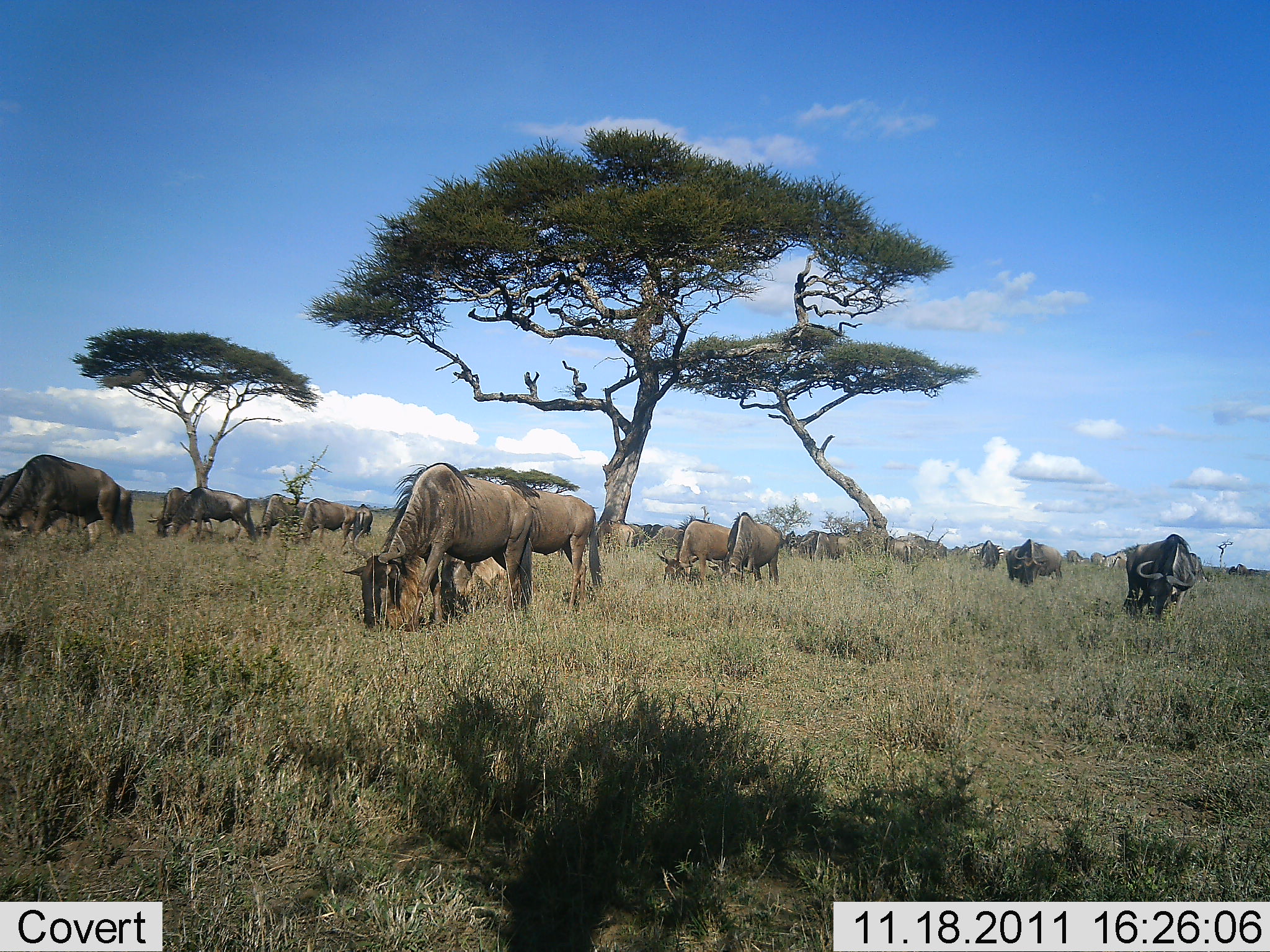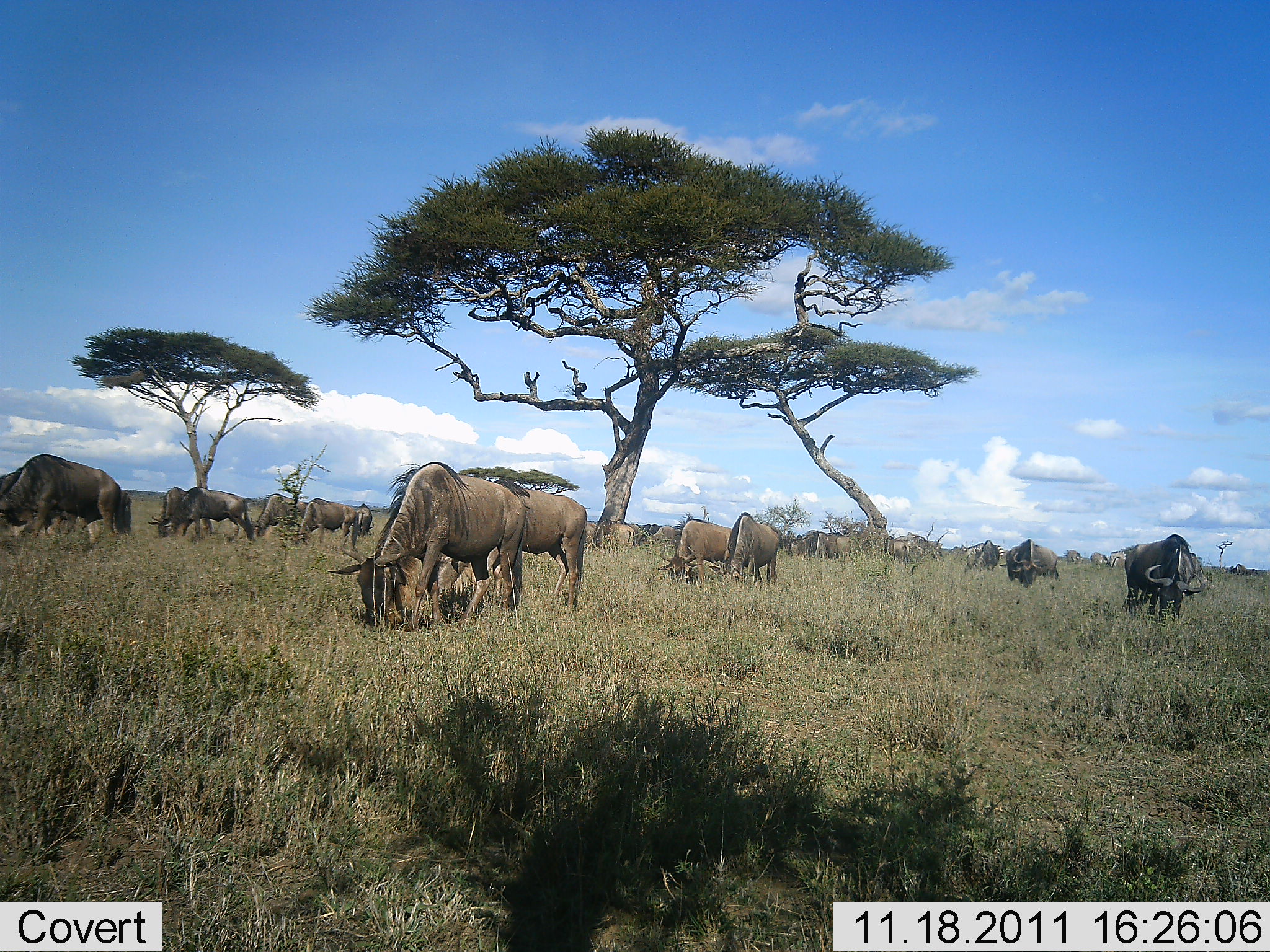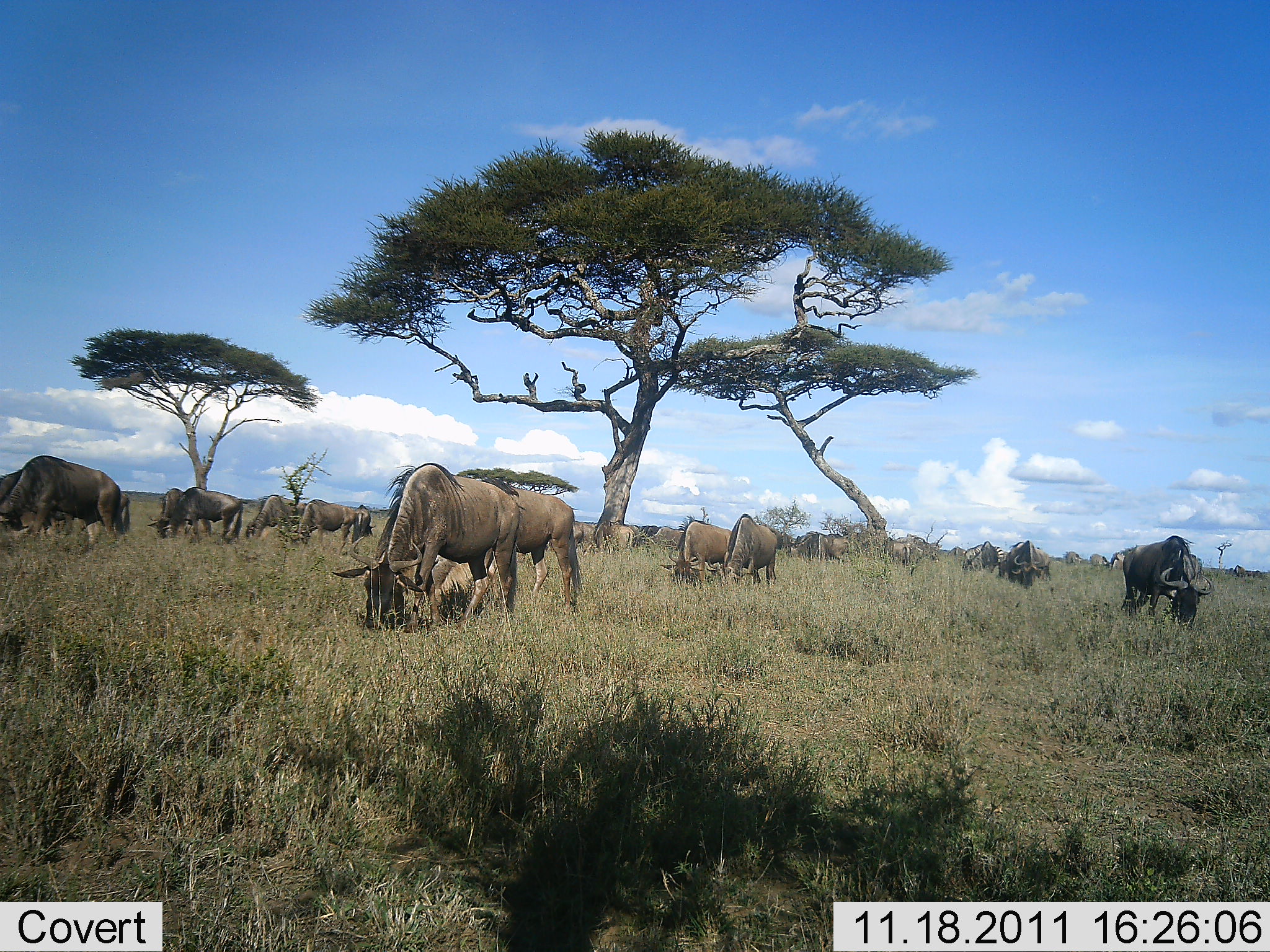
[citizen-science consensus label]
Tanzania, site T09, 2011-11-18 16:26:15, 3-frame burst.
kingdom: Animalia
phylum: Chordata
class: Mammalia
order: Artiodactyla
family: Bovidae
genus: Connochaetes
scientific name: Connochaetes taurinus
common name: blue wildebeest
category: wildebeest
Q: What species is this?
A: Wildebeest (blue wildebeest) (Connochaetes taurinus).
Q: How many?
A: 11-50.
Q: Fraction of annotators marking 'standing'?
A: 20%.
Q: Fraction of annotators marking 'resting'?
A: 0%.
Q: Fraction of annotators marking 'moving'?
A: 13%.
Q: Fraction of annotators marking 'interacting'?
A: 0%.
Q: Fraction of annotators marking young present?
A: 0%.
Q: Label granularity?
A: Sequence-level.